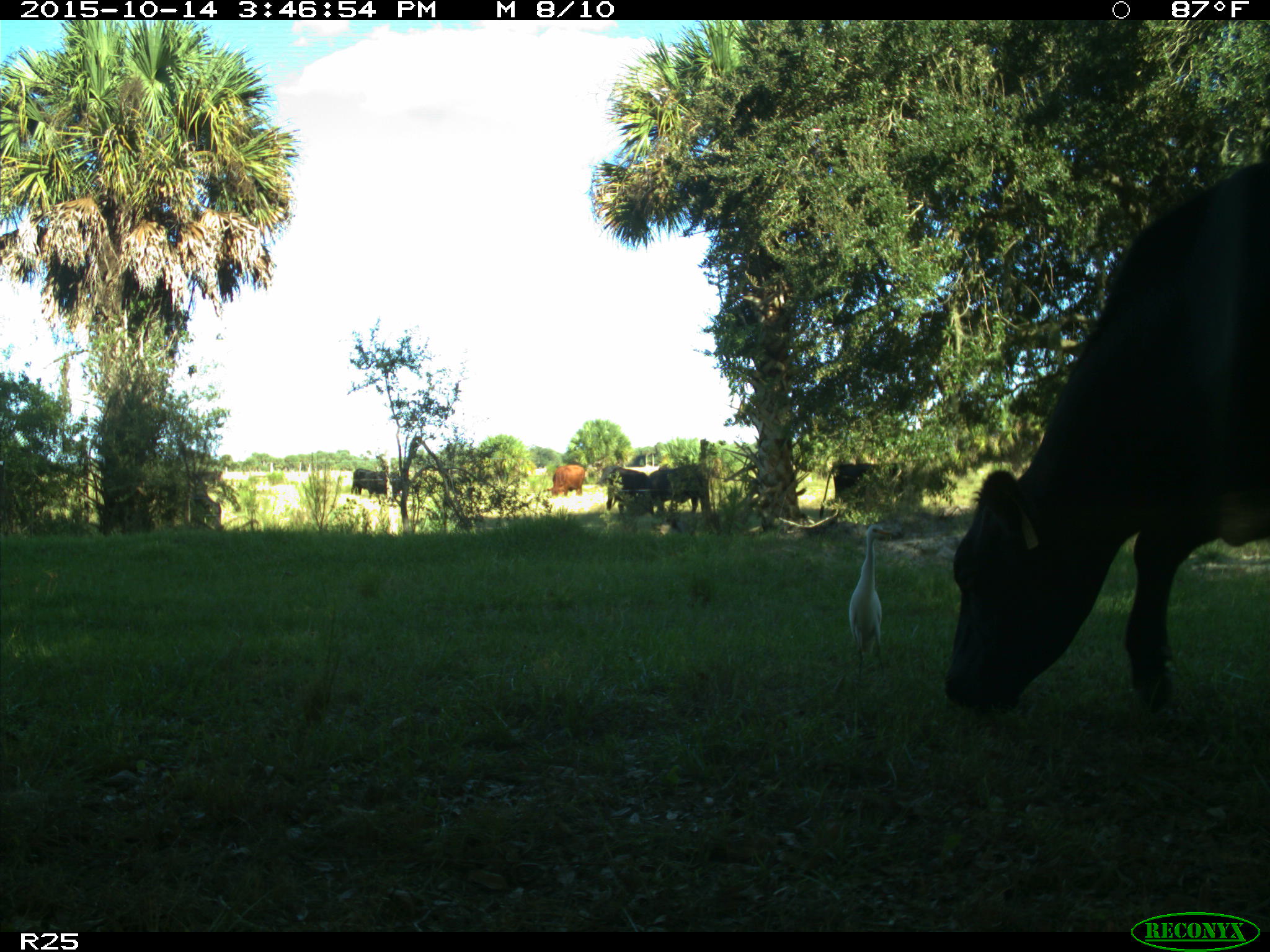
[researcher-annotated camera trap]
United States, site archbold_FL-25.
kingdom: Animalia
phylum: Chordata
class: Mammalia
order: Artiodactyla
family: Bovidae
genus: Bos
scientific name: Bos taurus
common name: domestic cow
Bos taurus (domestic cow).